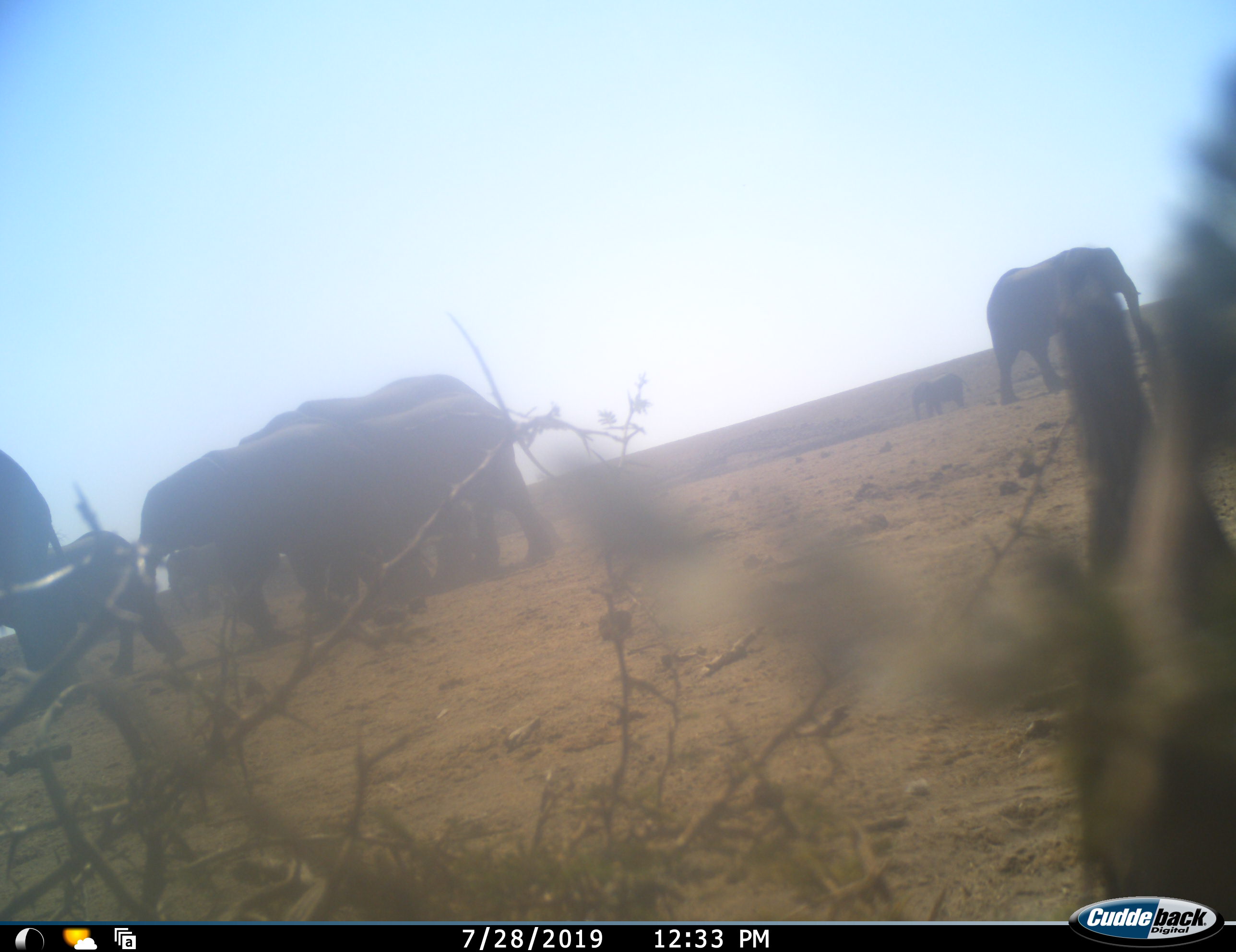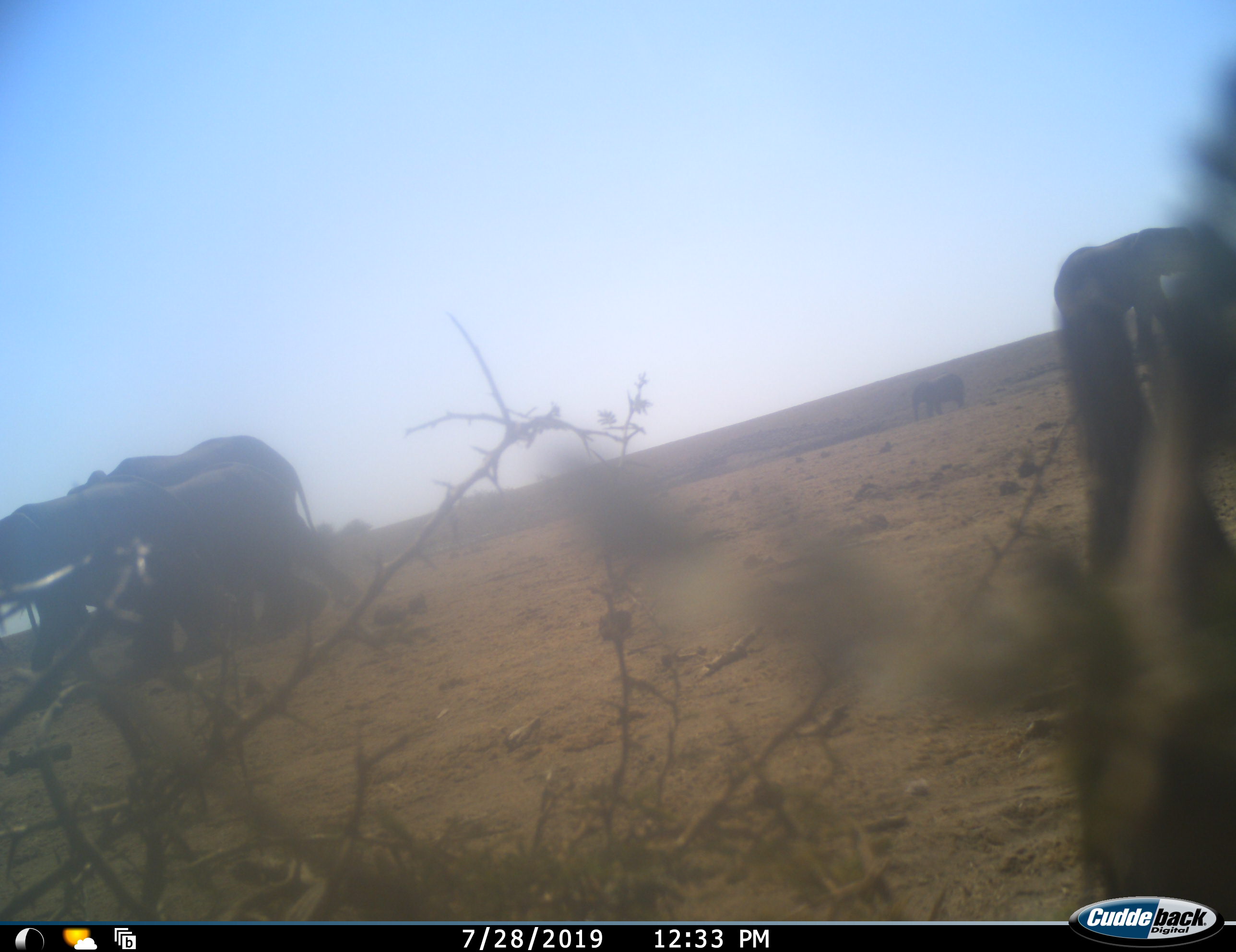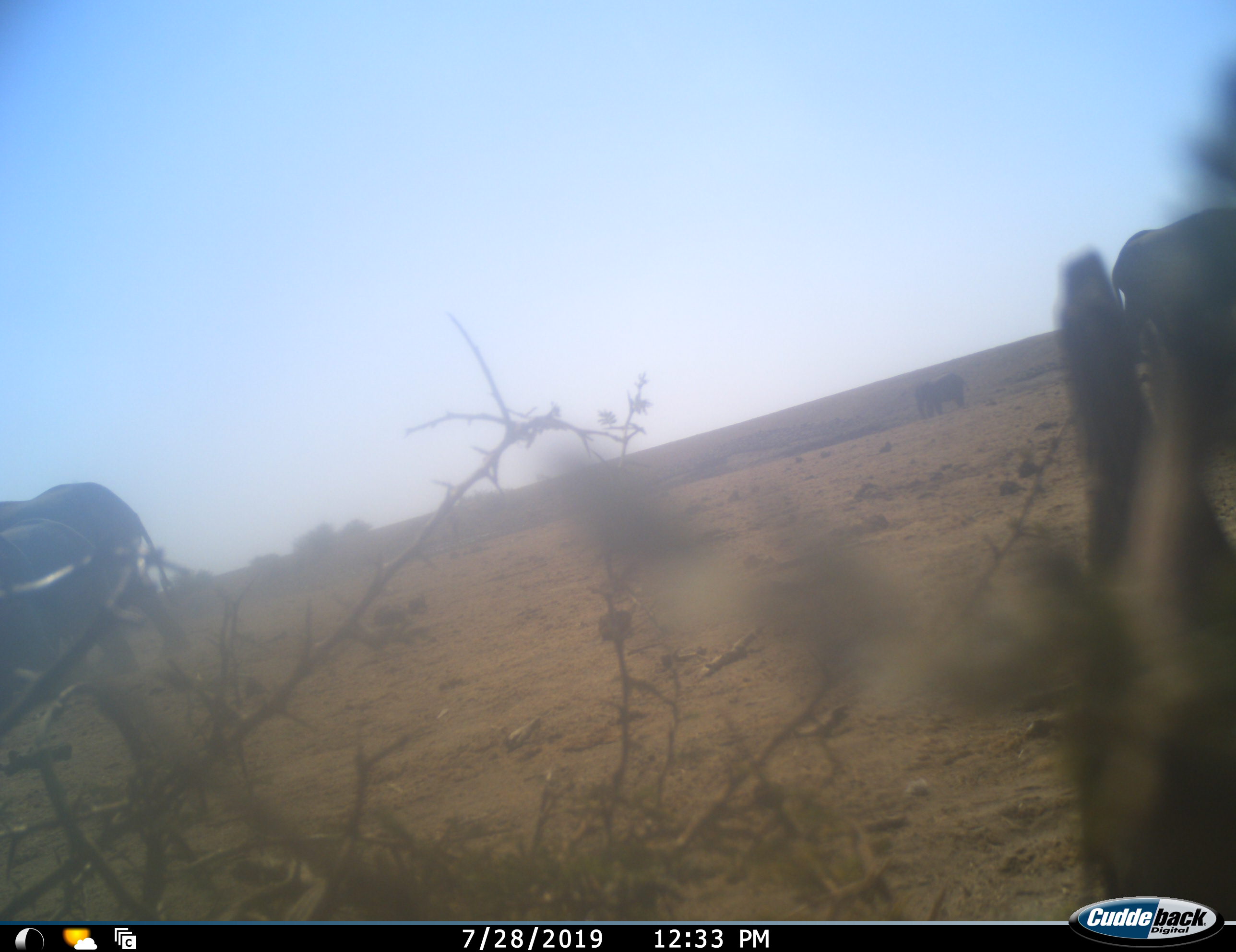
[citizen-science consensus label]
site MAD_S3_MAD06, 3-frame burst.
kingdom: Animalia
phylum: Chordata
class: Mammalia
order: Proboscidea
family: Elephantidae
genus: Loxodonta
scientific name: Loxodonta africana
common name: african bush elephant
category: elephant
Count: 7.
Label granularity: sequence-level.